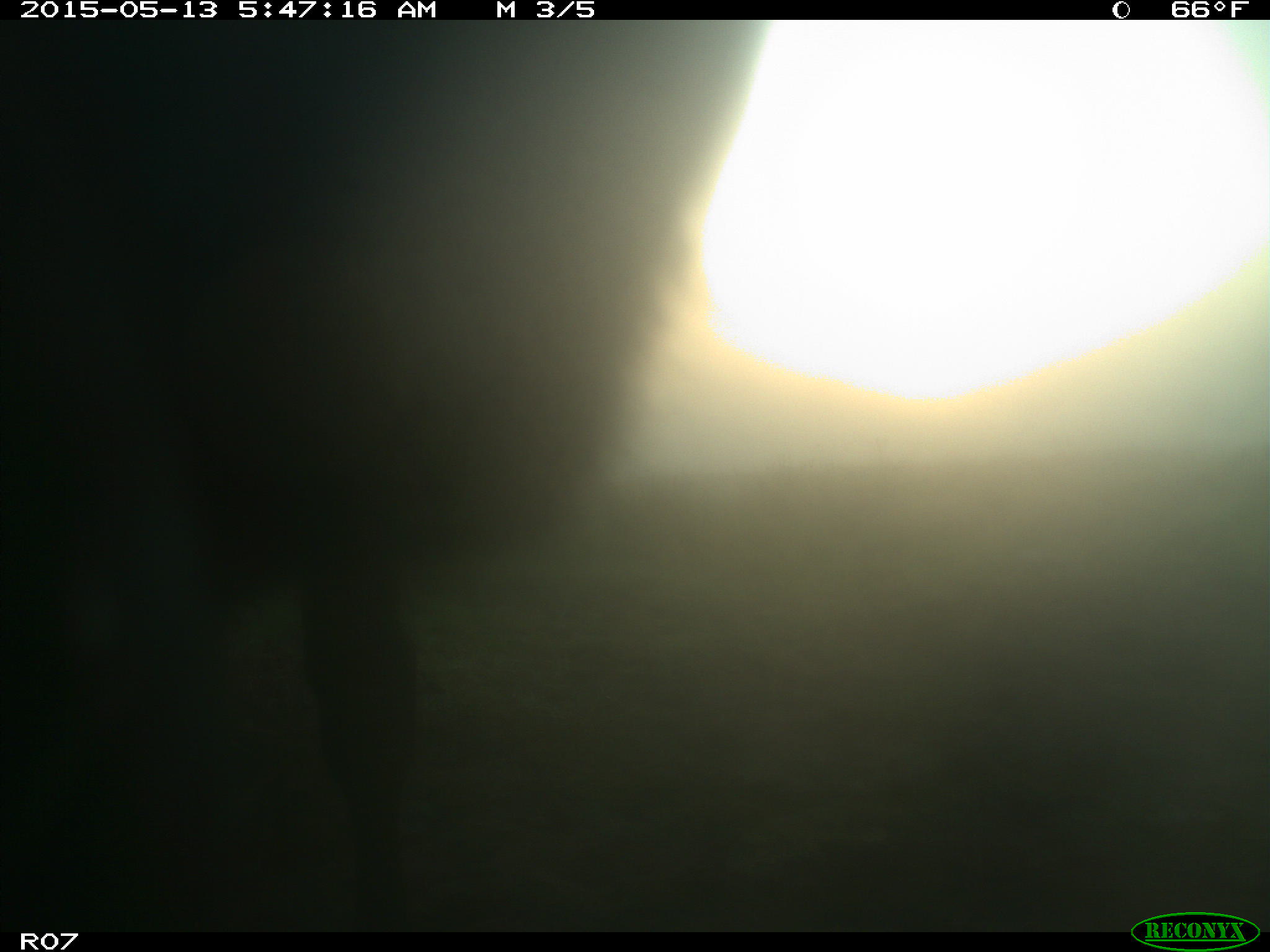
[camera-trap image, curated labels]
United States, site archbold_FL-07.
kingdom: Animalia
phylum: Chordata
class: Mammalia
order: Artiodactyla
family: Bovidae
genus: Bos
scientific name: Bos taurus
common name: domestic cow